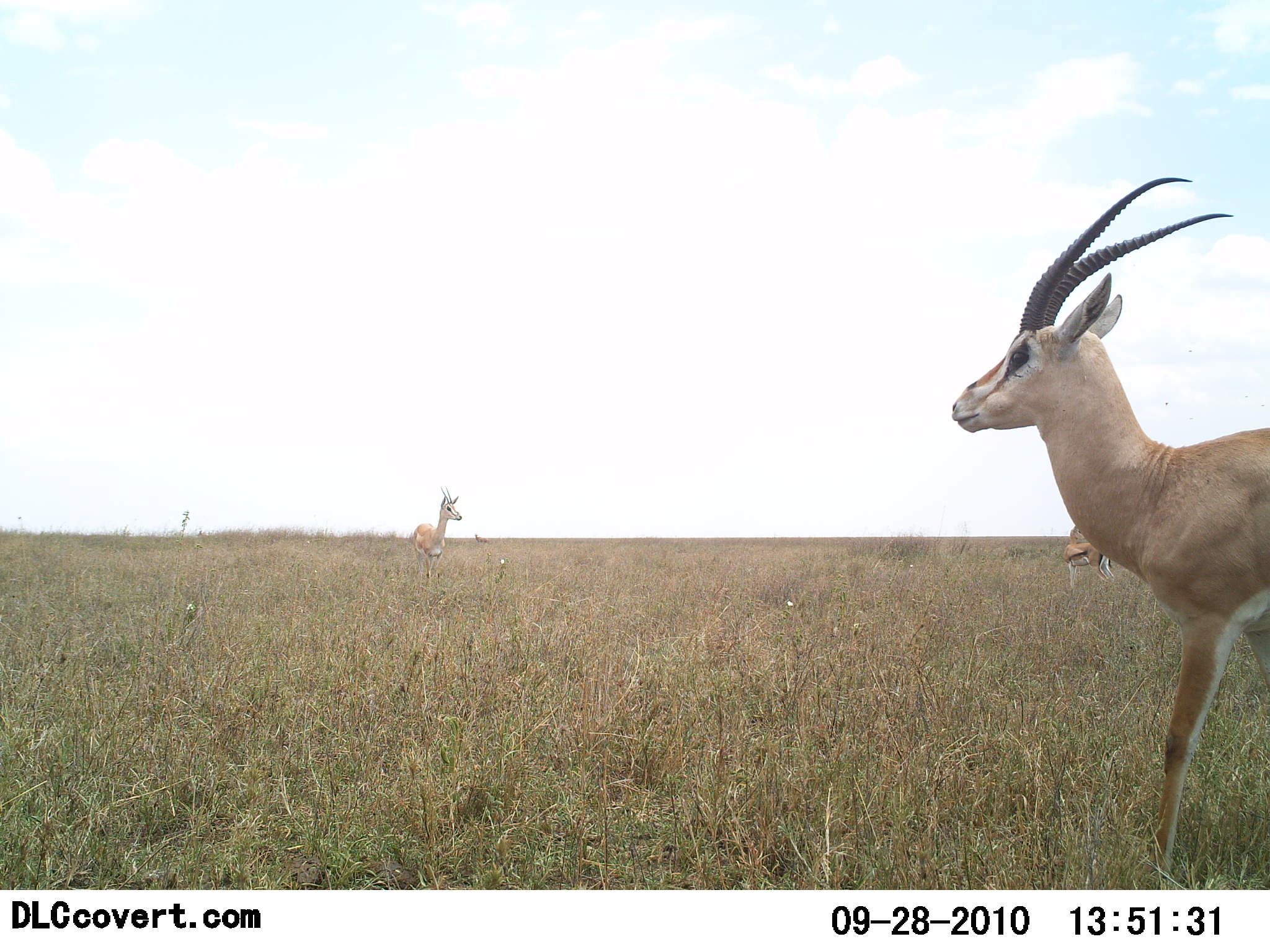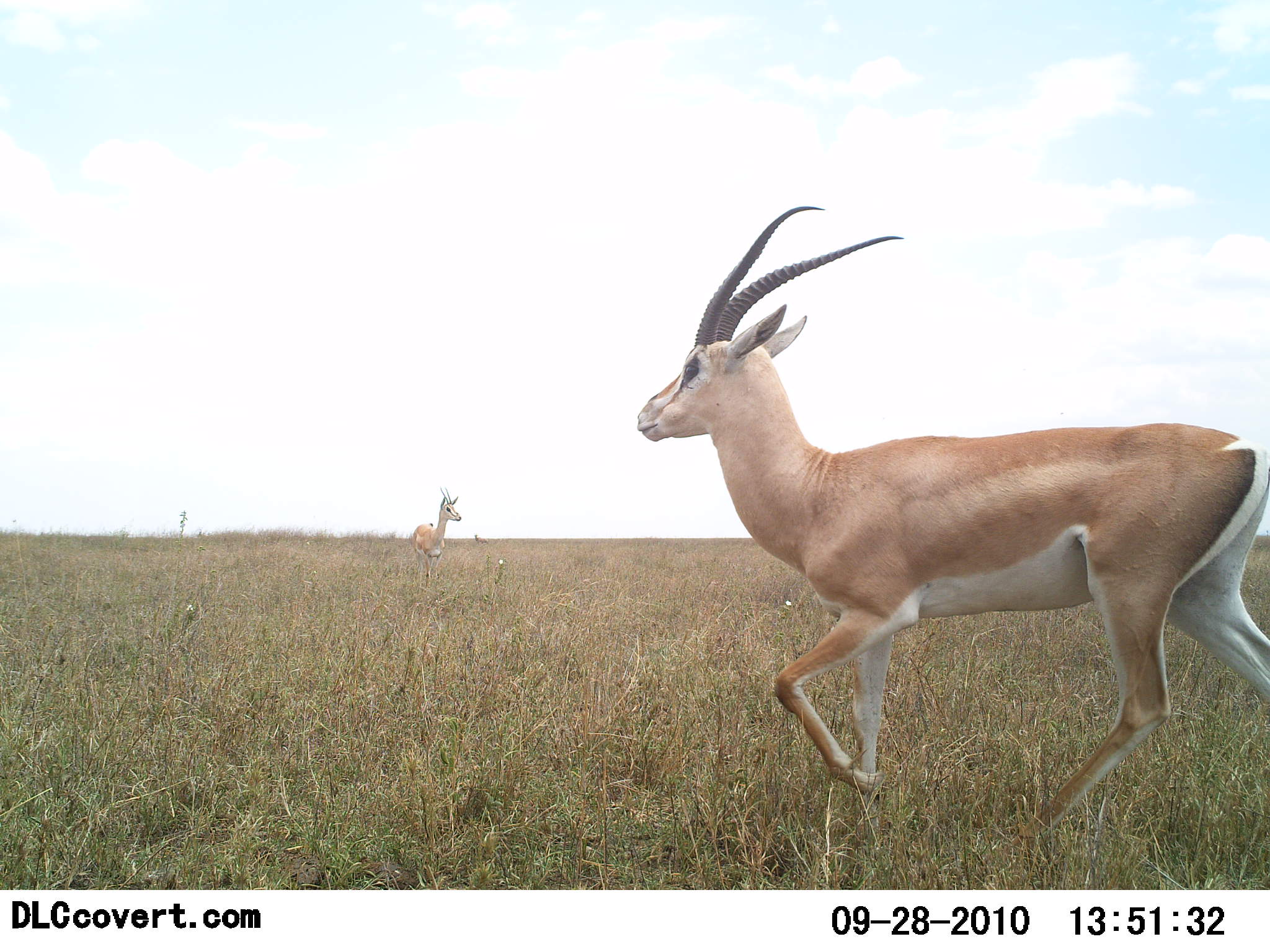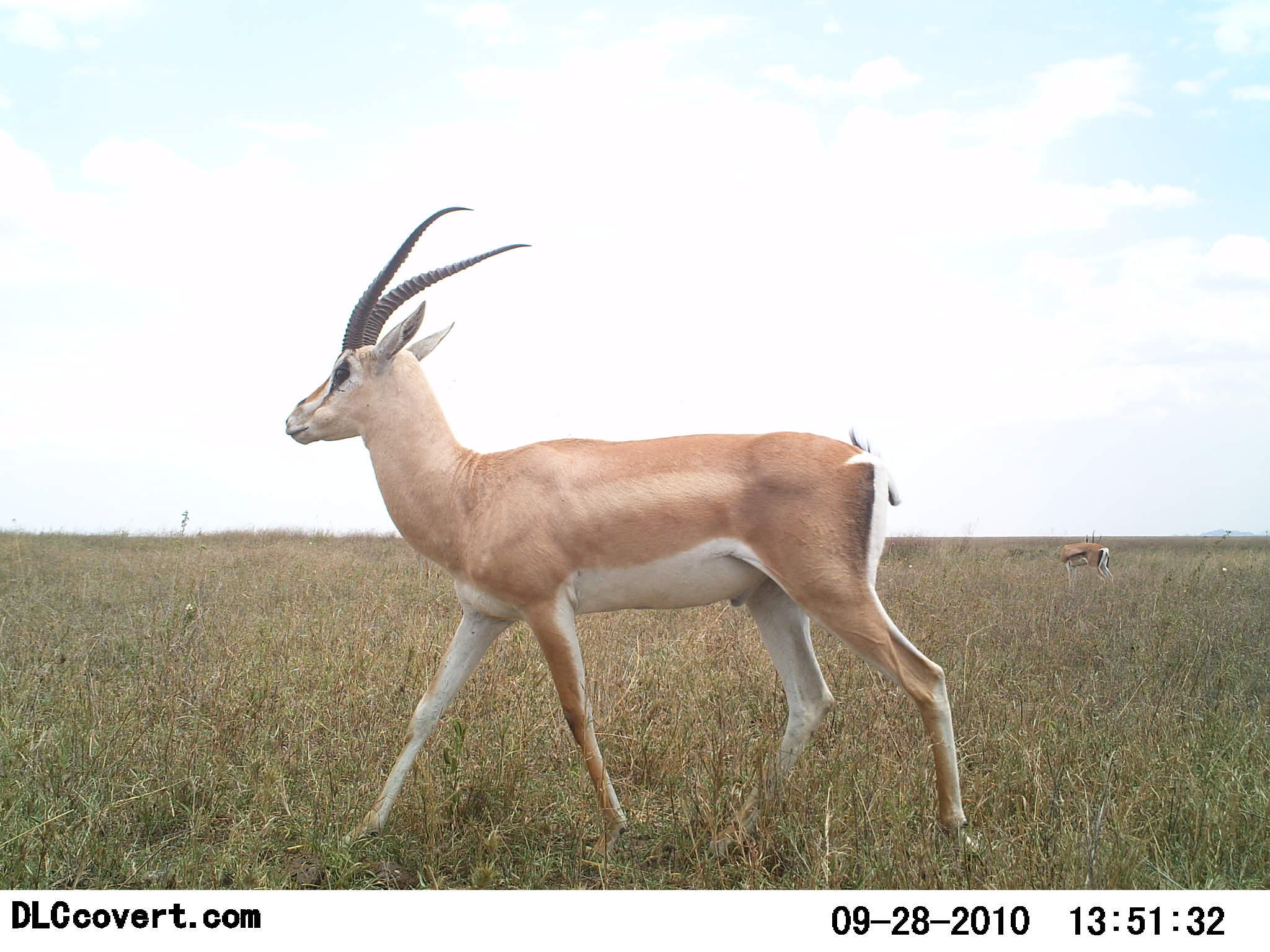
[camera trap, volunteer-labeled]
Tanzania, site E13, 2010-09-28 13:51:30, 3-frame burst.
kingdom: Animalia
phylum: Chordata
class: Mammalia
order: Artiodactyla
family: Bovidae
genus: Nanger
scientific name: Nanger granti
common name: grant's gazelle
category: gazellegrants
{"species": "gazellegrants (grant's gazelle) (Nanger granti)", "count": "2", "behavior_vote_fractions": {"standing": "50%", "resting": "0%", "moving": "95%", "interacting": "0%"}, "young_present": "5%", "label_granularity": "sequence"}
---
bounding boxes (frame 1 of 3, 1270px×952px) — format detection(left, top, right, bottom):
animal: detection(952, 176, 1270, 888); detection(412, 485, 463, 593); detection(1064, 526, 1114, 589)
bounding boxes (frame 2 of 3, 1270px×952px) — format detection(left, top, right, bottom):
animal: detection(635, 204, 1270, 889); detection(411, 486, 462, 591)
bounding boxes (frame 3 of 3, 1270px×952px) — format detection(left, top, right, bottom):
animal: detection(283, 204, 979, 871); detection(1058, 529, 1116, 590)